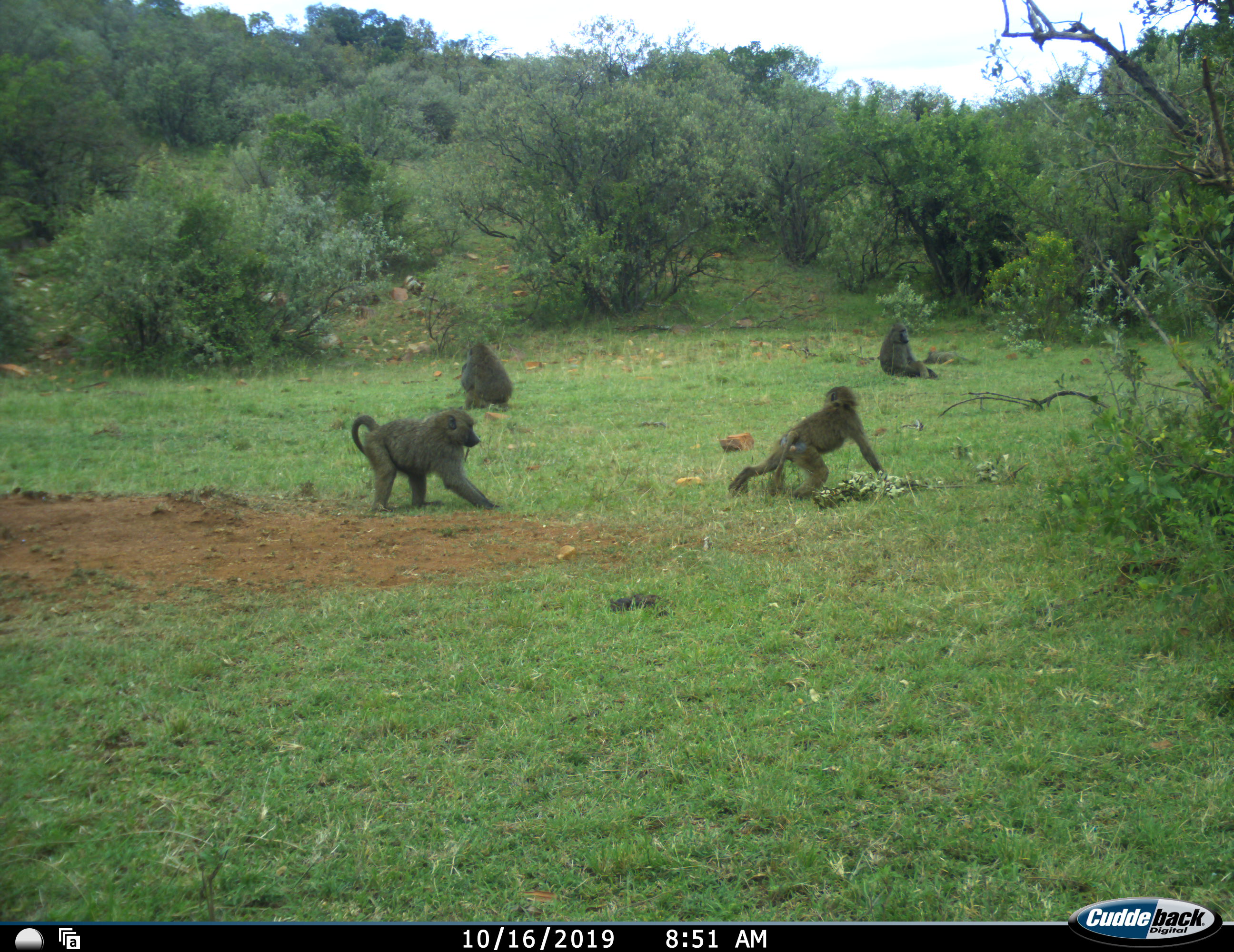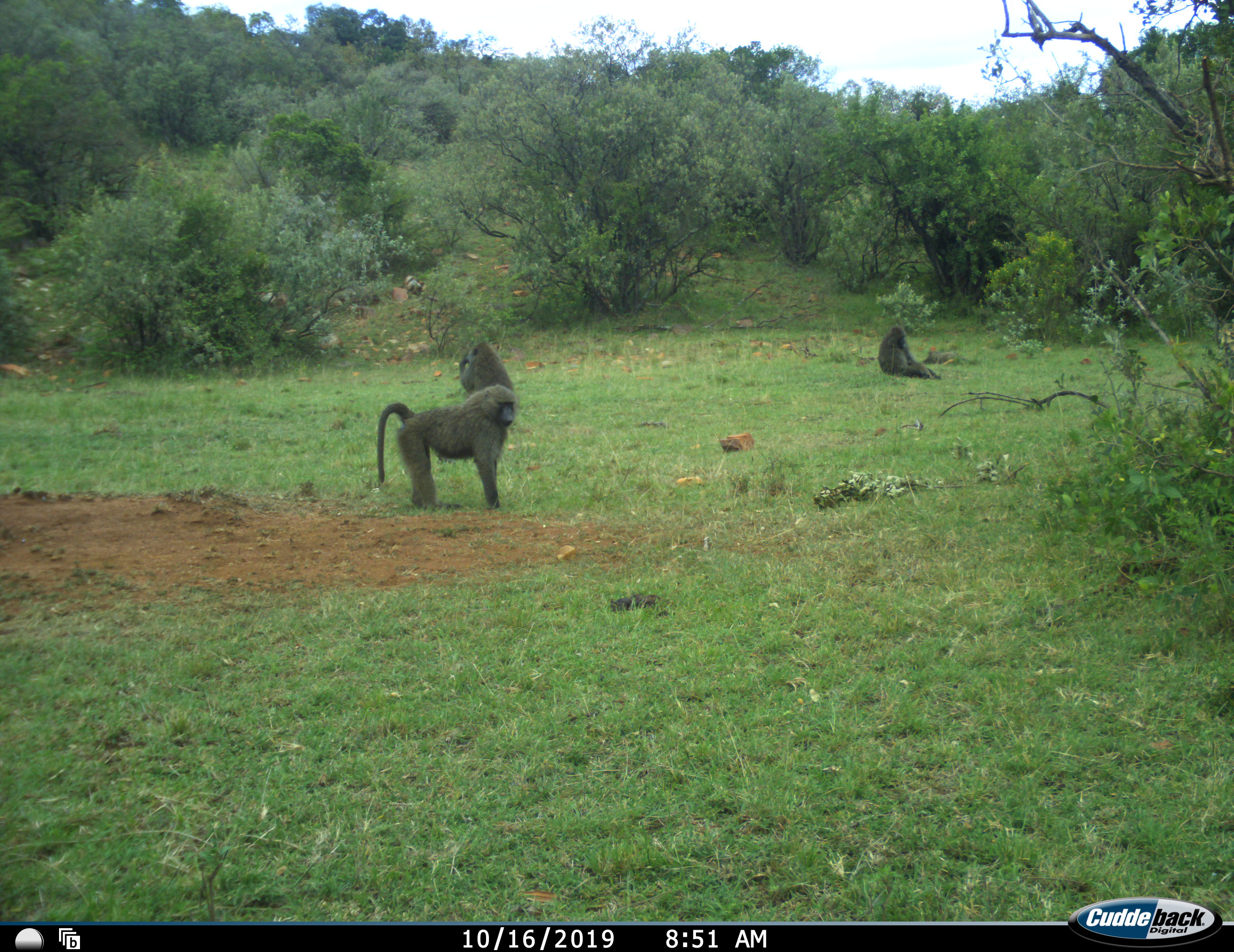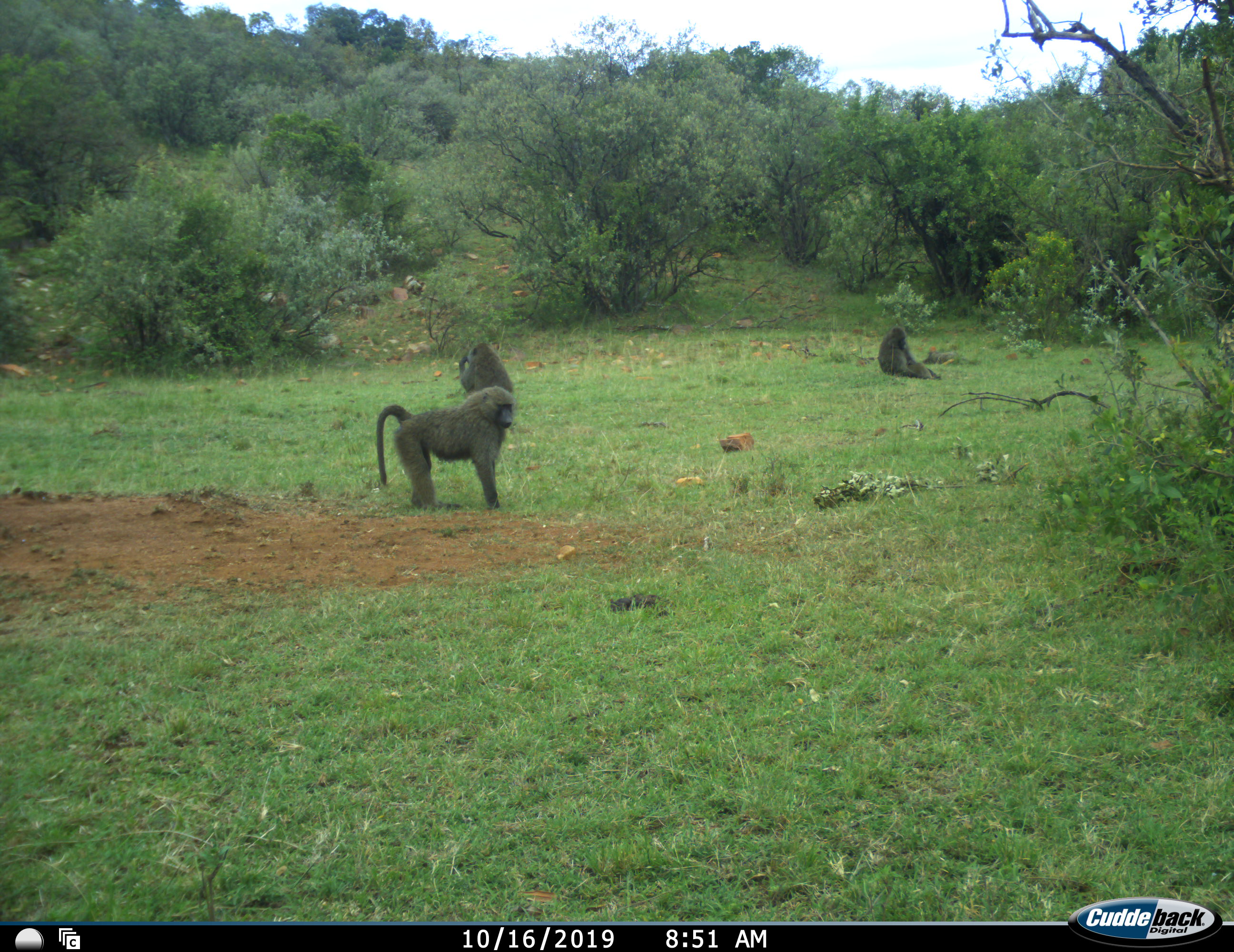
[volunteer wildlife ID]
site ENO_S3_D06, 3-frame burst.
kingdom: Animalia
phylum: Chordata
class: Mammalia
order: Primates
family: Cercopithecidae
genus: Papio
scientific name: Papio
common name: baboon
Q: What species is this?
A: Baboon (Papio).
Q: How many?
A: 4.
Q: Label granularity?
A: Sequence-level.